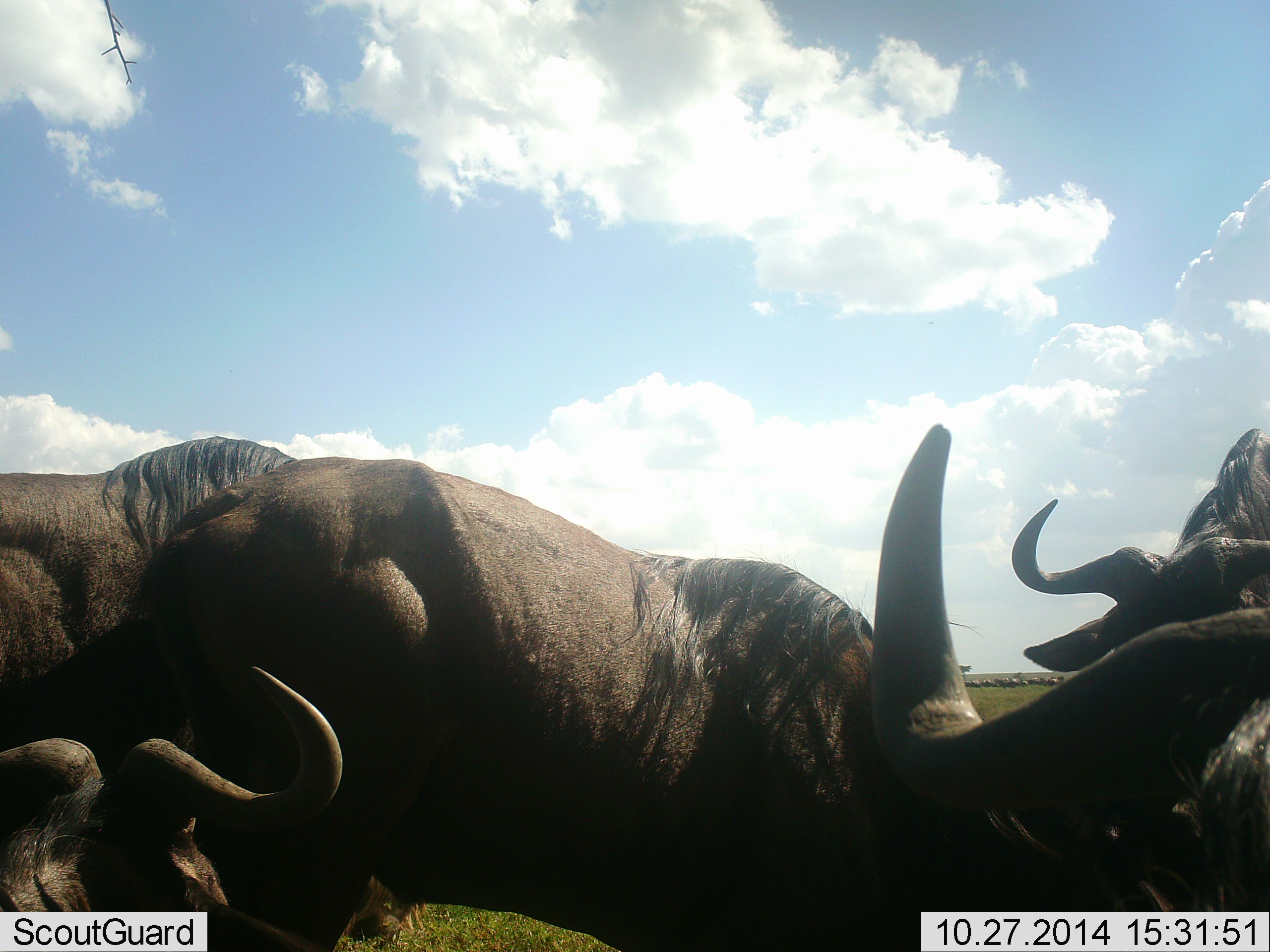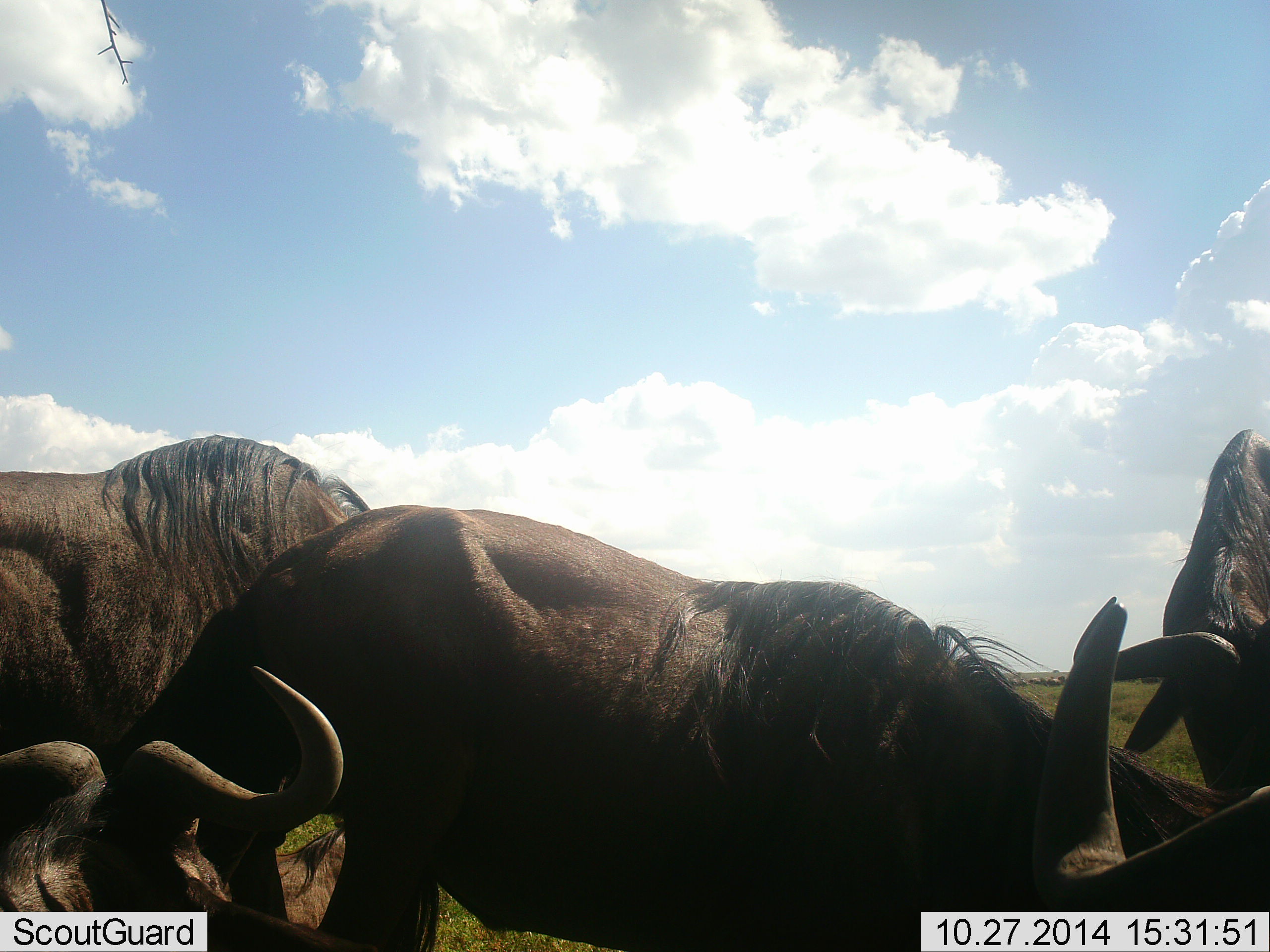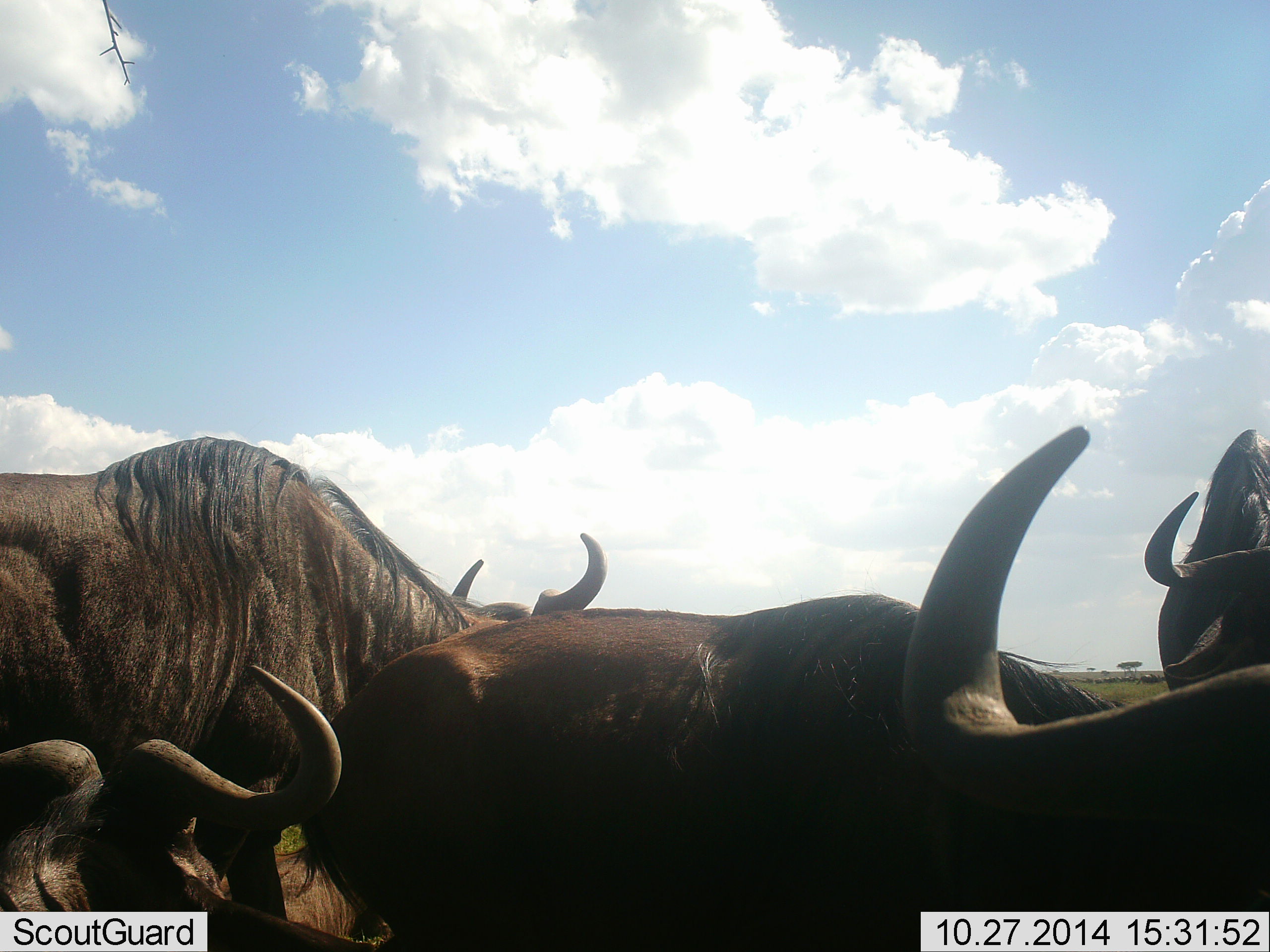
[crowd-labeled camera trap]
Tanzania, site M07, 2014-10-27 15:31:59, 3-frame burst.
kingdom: Animalia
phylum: Chordata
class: Mammalia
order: Artiodactyla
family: Bovidae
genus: Connochaetes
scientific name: Connochaetes taurinus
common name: blue wildebeest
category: wildebeest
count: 4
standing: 50%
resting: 40%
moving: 20%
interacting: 30%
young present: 0%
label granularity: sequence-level